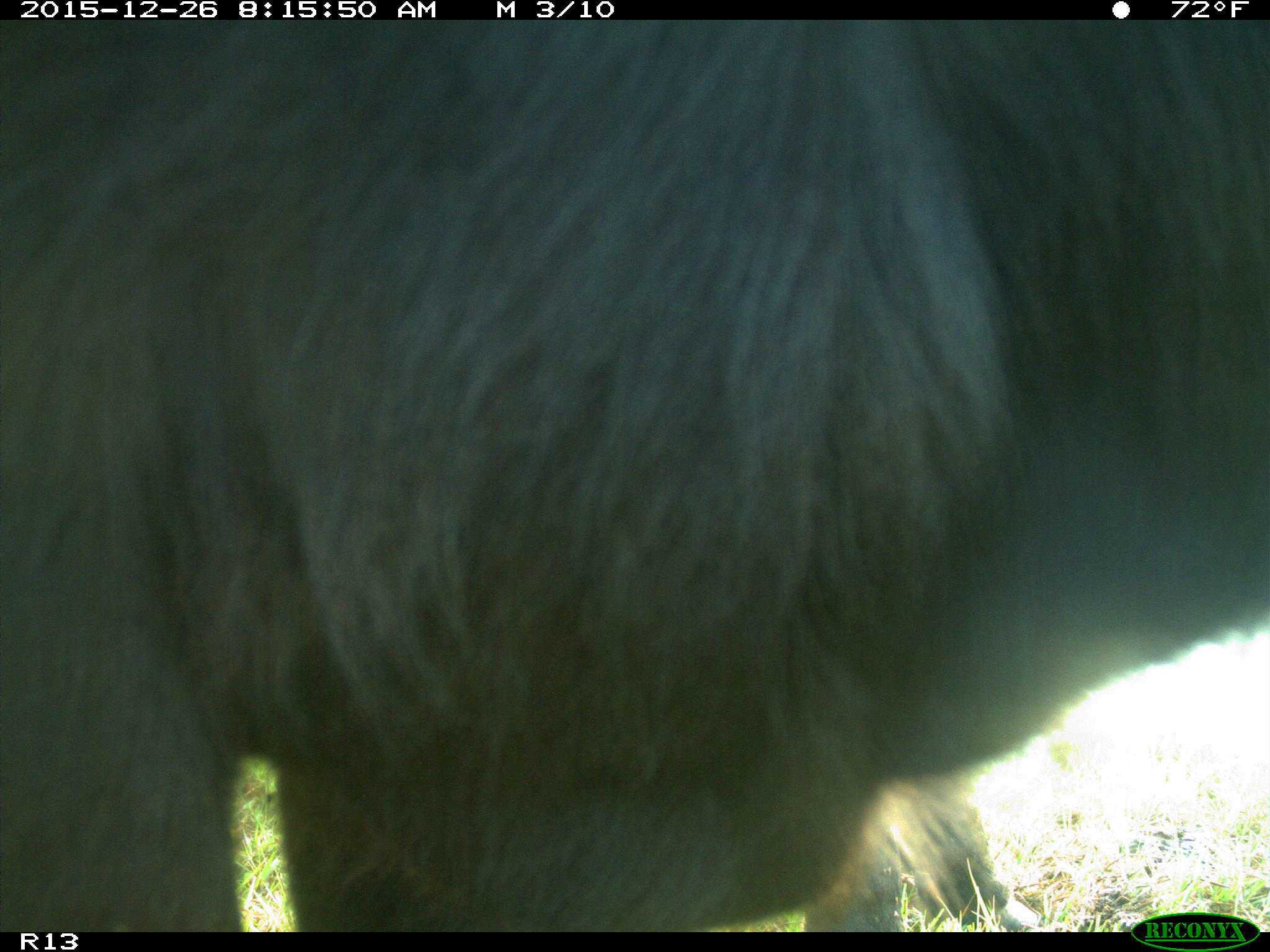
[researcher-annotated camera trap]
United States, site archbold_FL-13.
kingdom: Animalia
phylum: Chordata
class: Mammalia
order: Artiodactyla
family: Bovidae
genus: Bos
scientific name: Bos taurus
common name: domestic cow